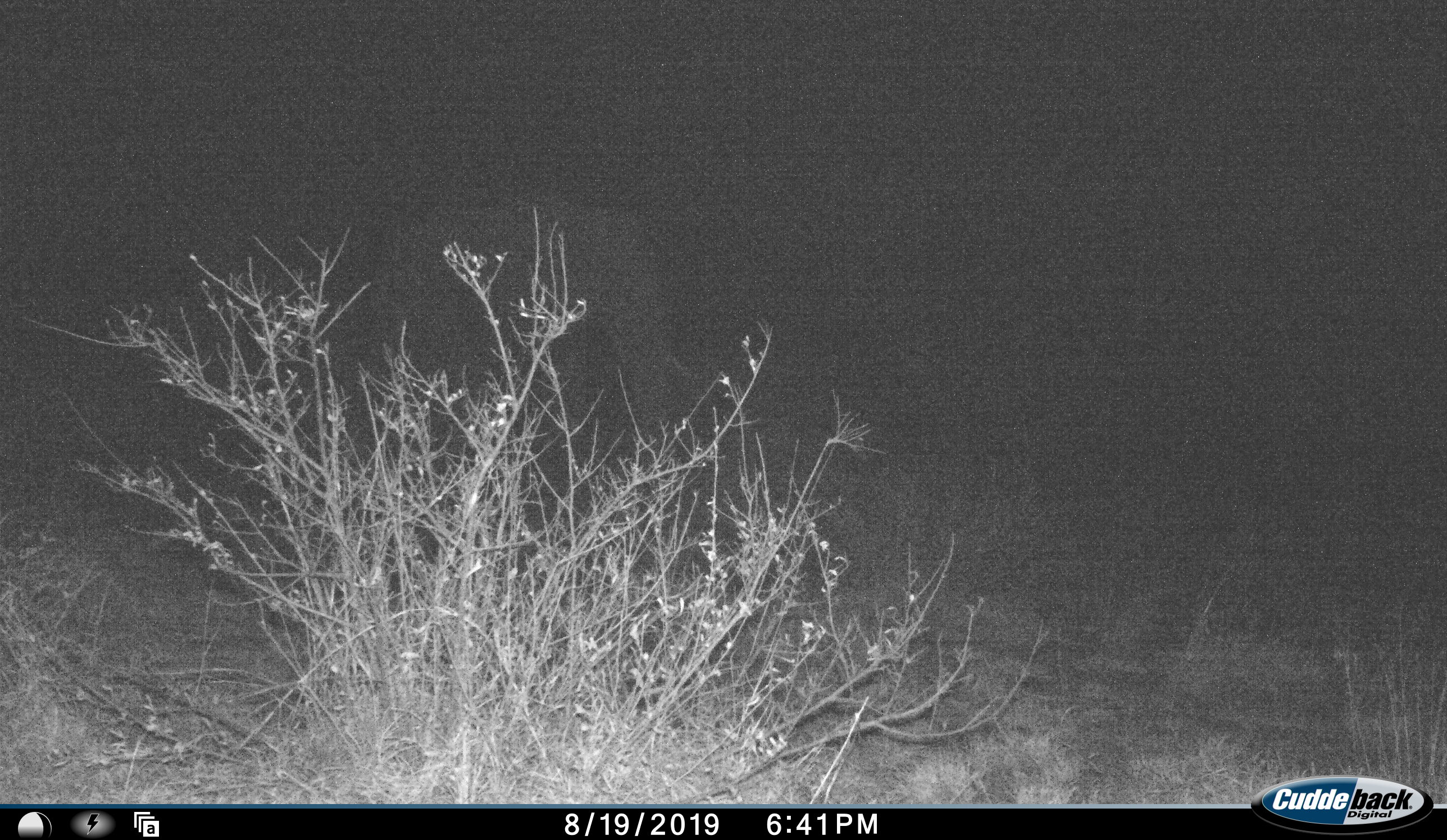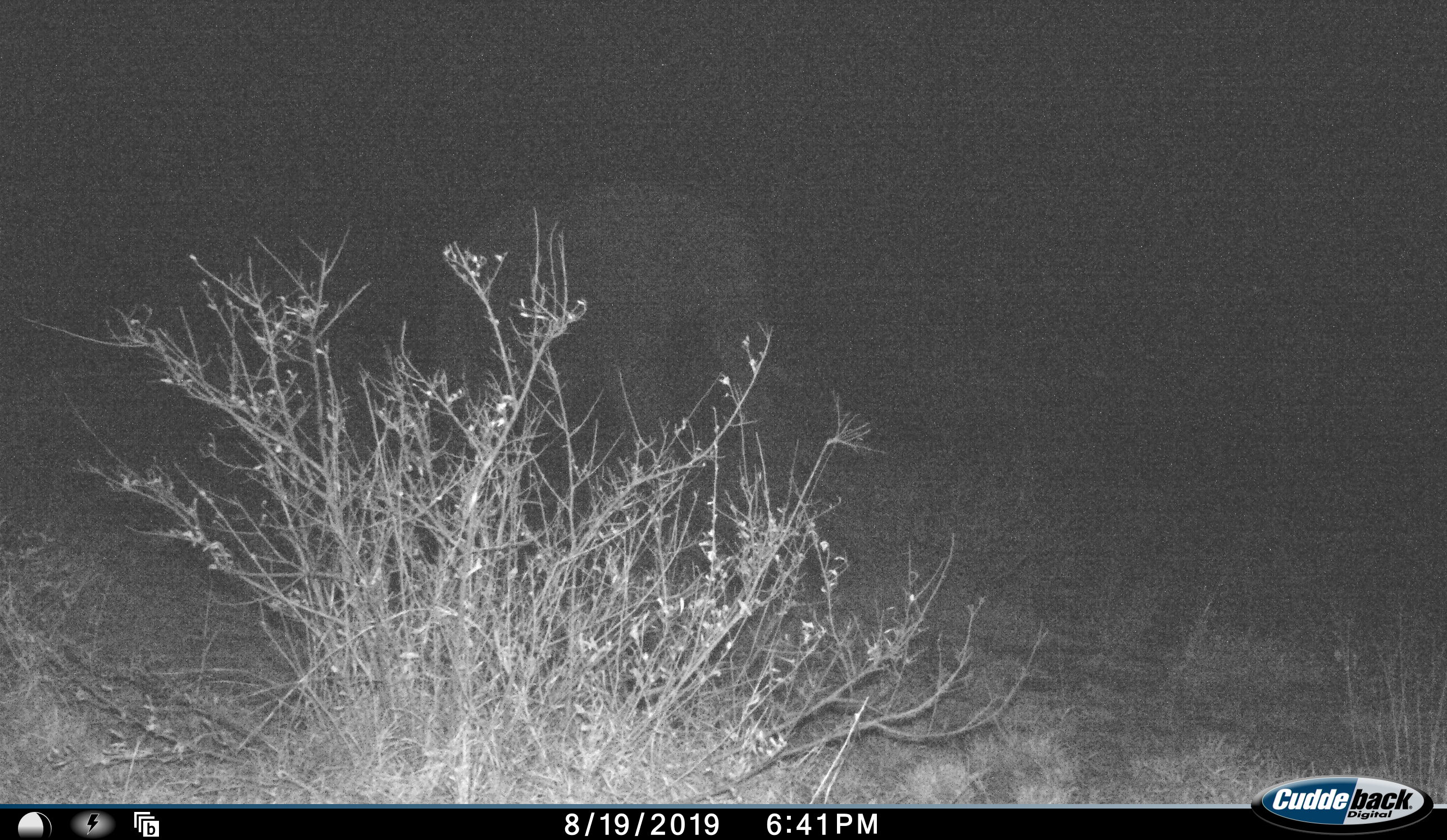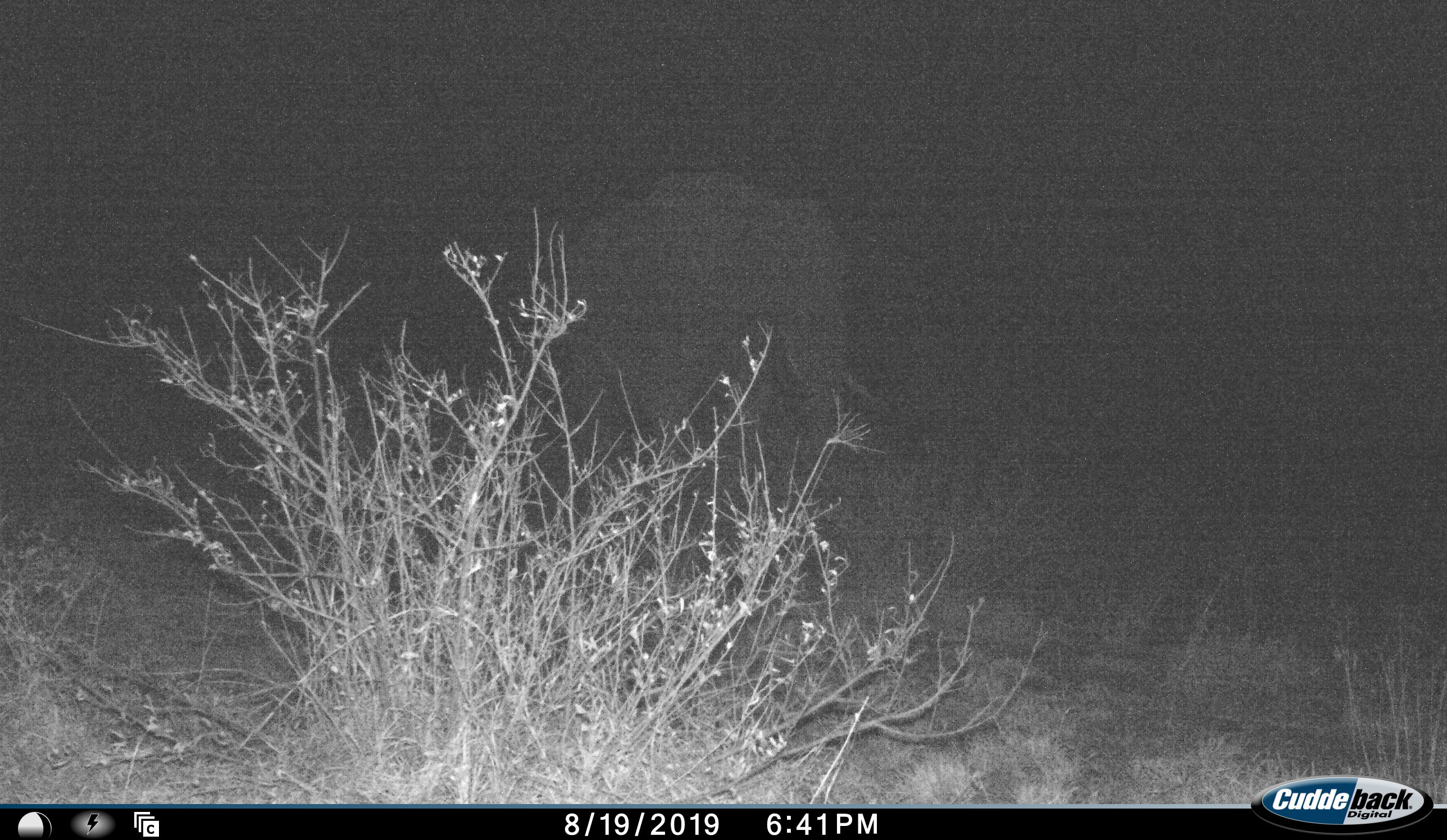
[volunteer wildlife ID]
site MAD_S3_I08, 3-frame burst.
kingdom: Animalia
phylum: Chordata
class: Mammalia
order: Proboscidea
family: Elephantidae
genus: Loxodonta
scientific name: Loxodonta africana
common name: african bush elephant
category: elephant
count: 1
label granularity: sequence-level